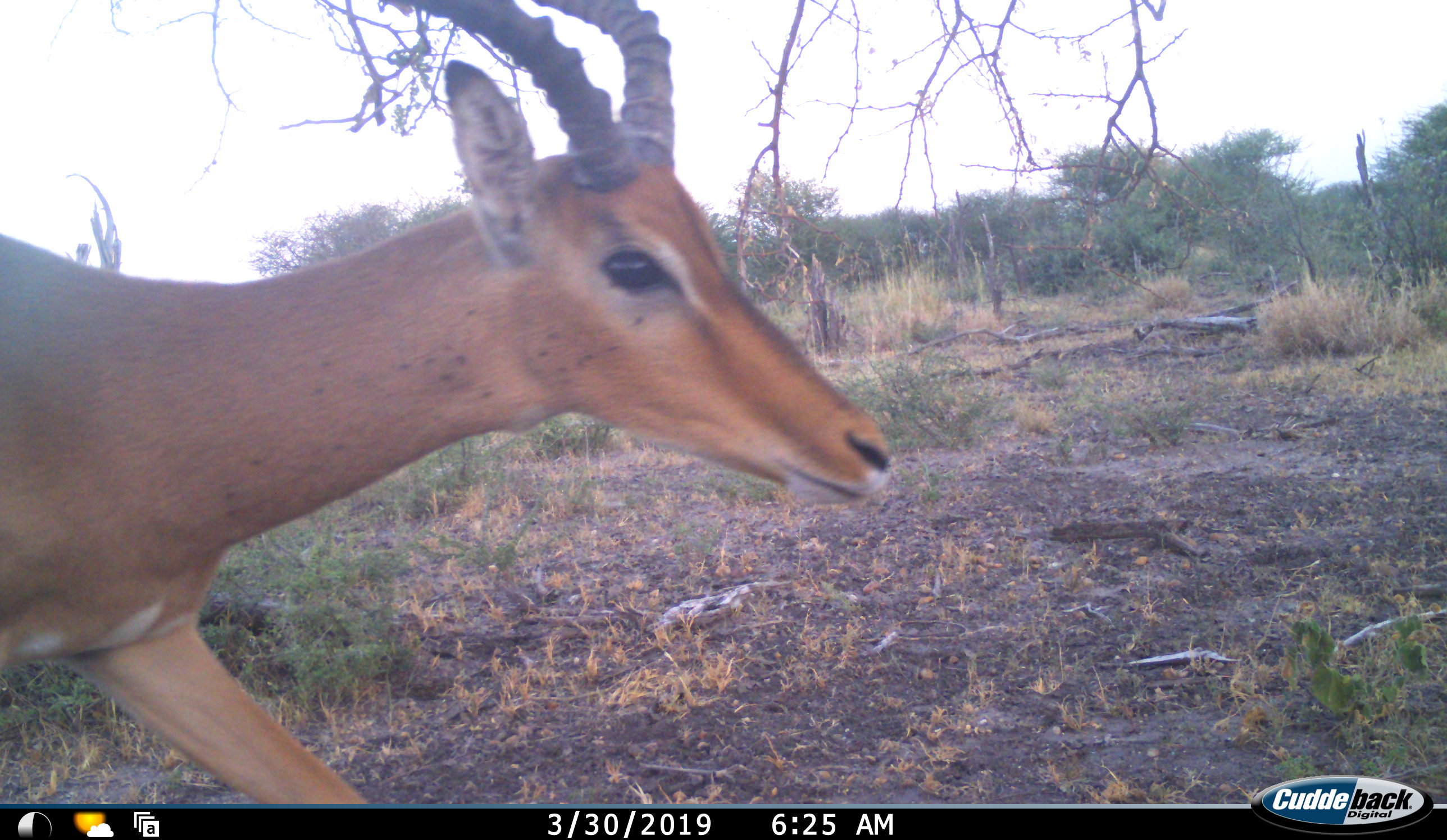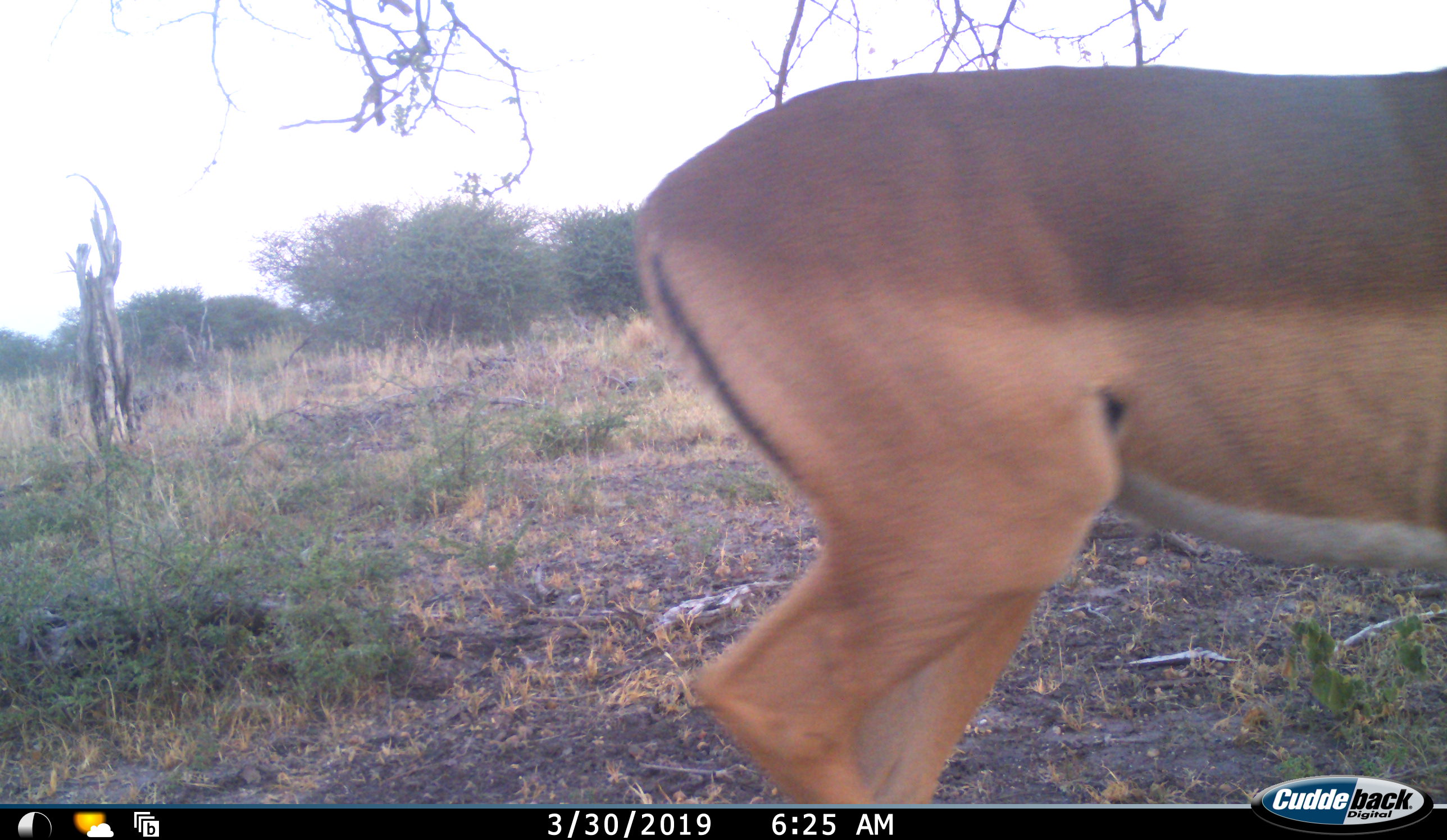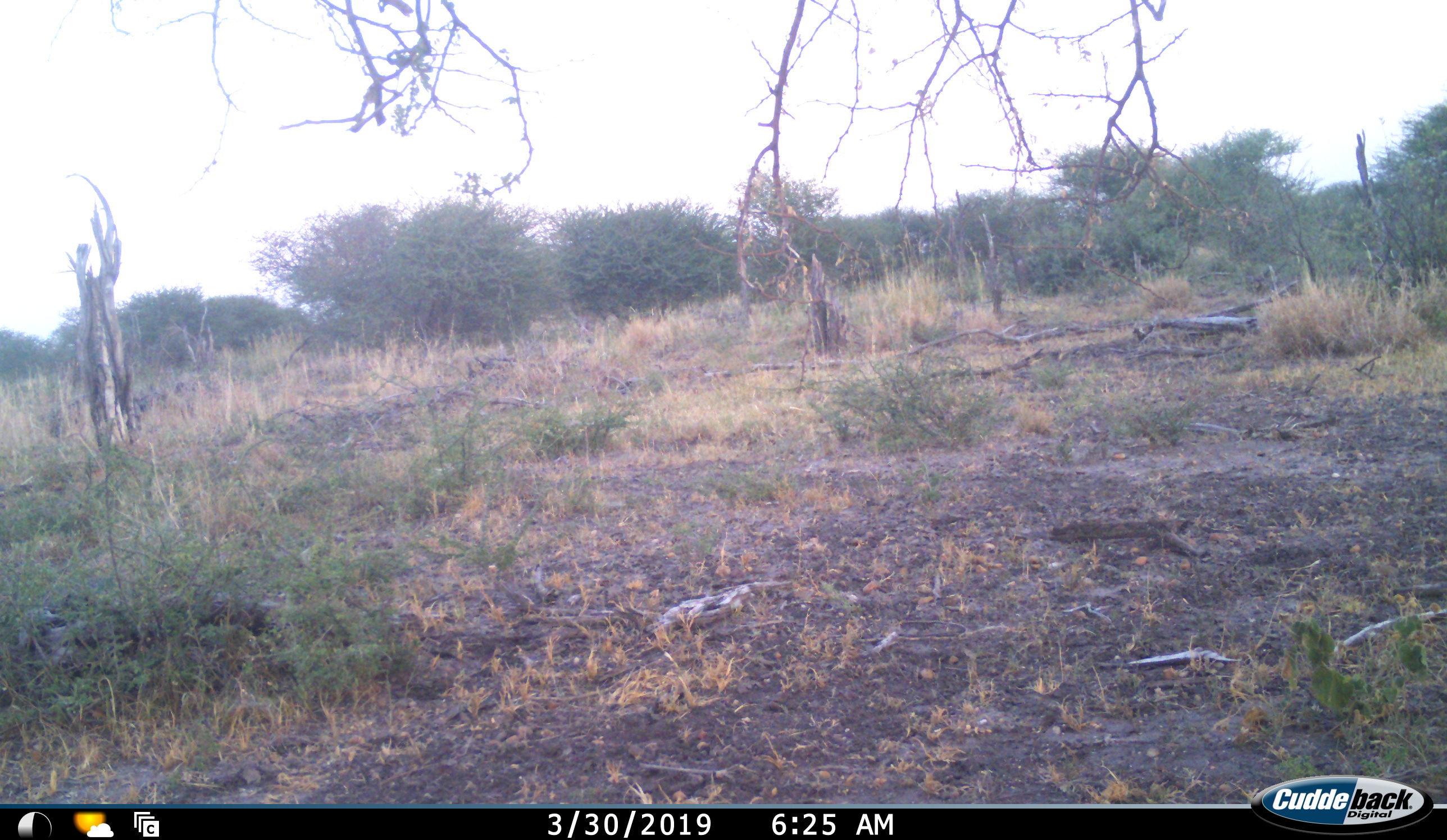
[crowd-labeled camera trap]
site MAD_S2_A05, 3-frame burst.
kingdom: Animalia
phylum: Chordata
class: Mammalia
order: Artiodactyla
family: Bovidae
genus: Aepyceros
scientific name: Aepyceros melampus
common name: impala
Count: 1.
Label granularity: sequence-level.